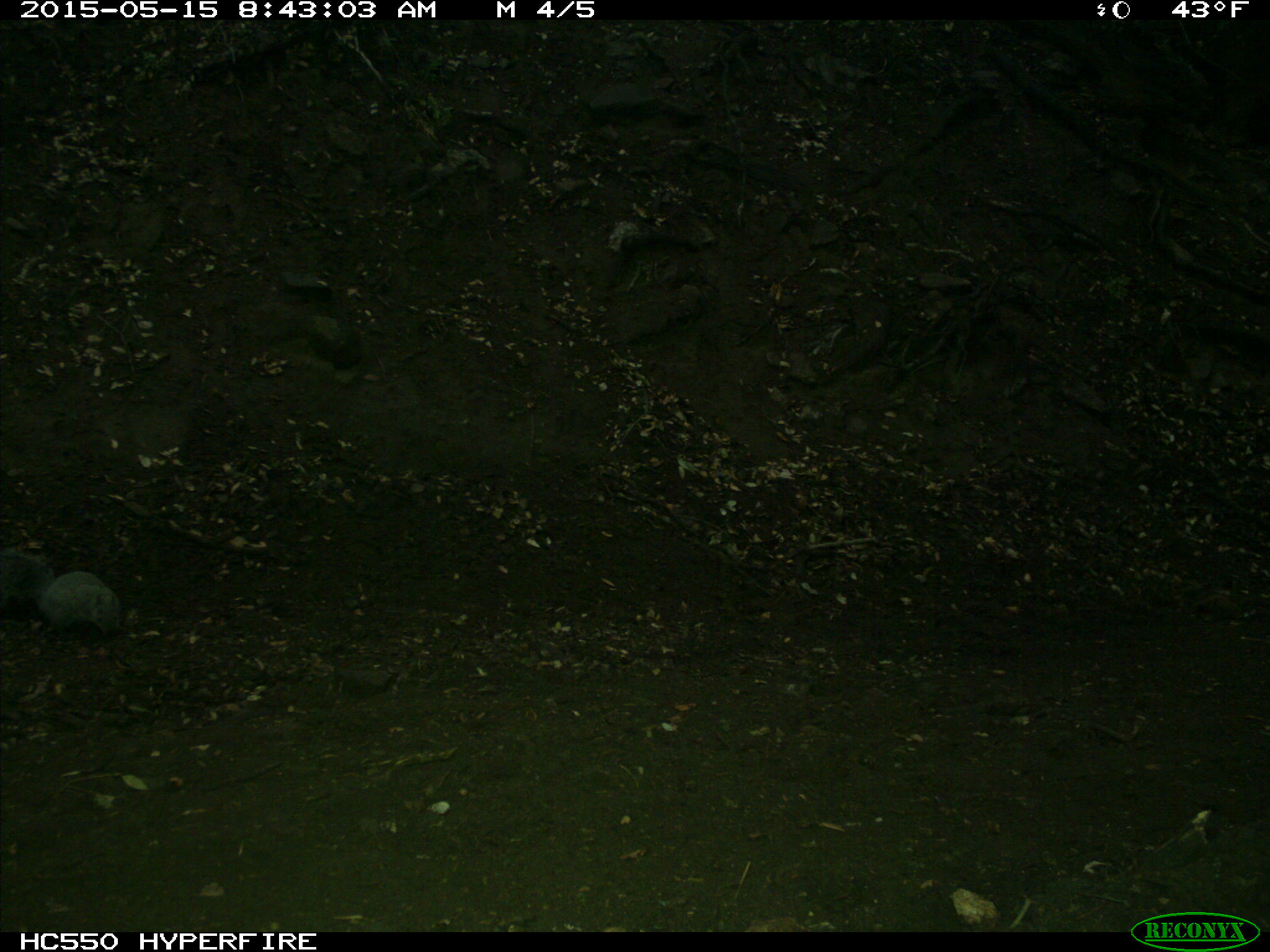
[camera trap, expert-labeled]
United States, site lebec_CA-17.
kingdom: Animalia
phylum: Chordata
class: Mammalia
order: Rodentia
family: Sciuridae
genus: Sciurus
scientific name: Sciurus carolinensis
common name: eastern gray squirrel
Sciurus carolinensis (eastern gray squirrel).